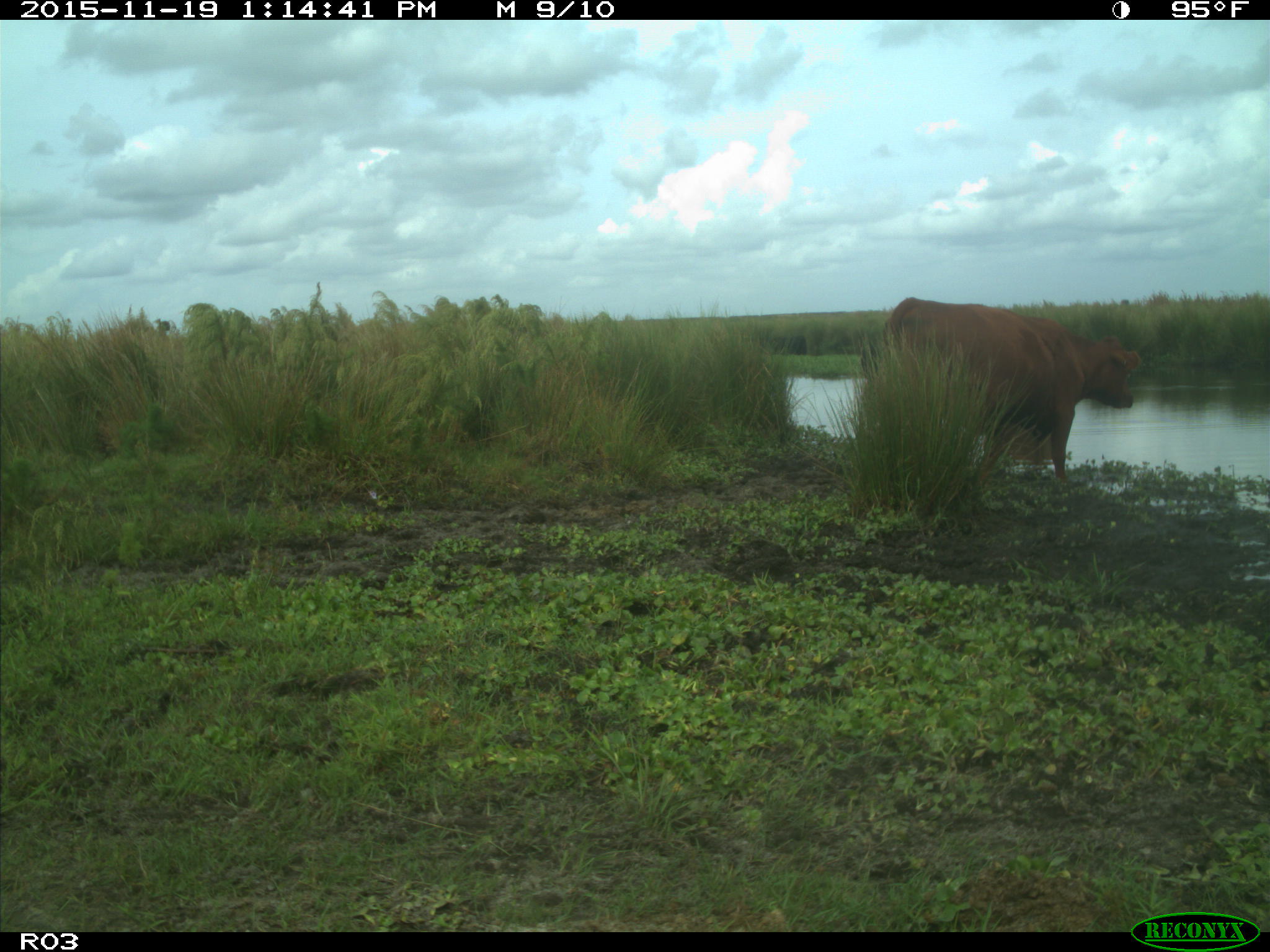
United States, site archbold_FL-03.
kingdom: Animalia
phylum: Chordata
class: Mammalia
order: Artiodactyla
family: Bovidae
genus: Bos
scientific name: Bos taurus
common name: domestic cow